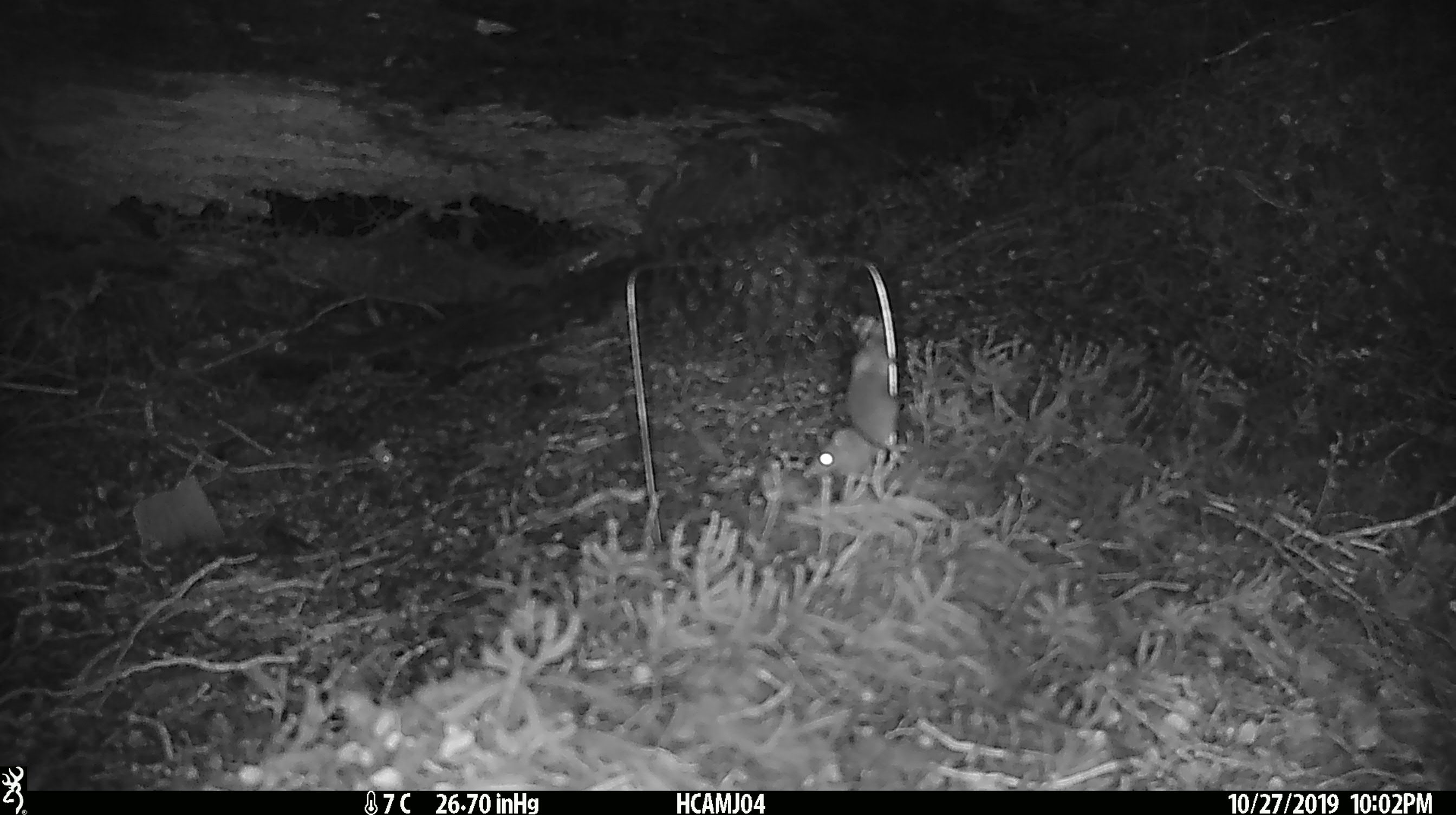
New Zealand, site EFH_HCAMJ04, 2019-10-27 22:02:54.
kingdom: Animalia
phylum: Chordata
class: Mammalia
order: Rodentia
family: Muridae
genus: Mus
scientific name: Mus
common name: mouse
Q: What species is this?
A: Mouse (Mus).